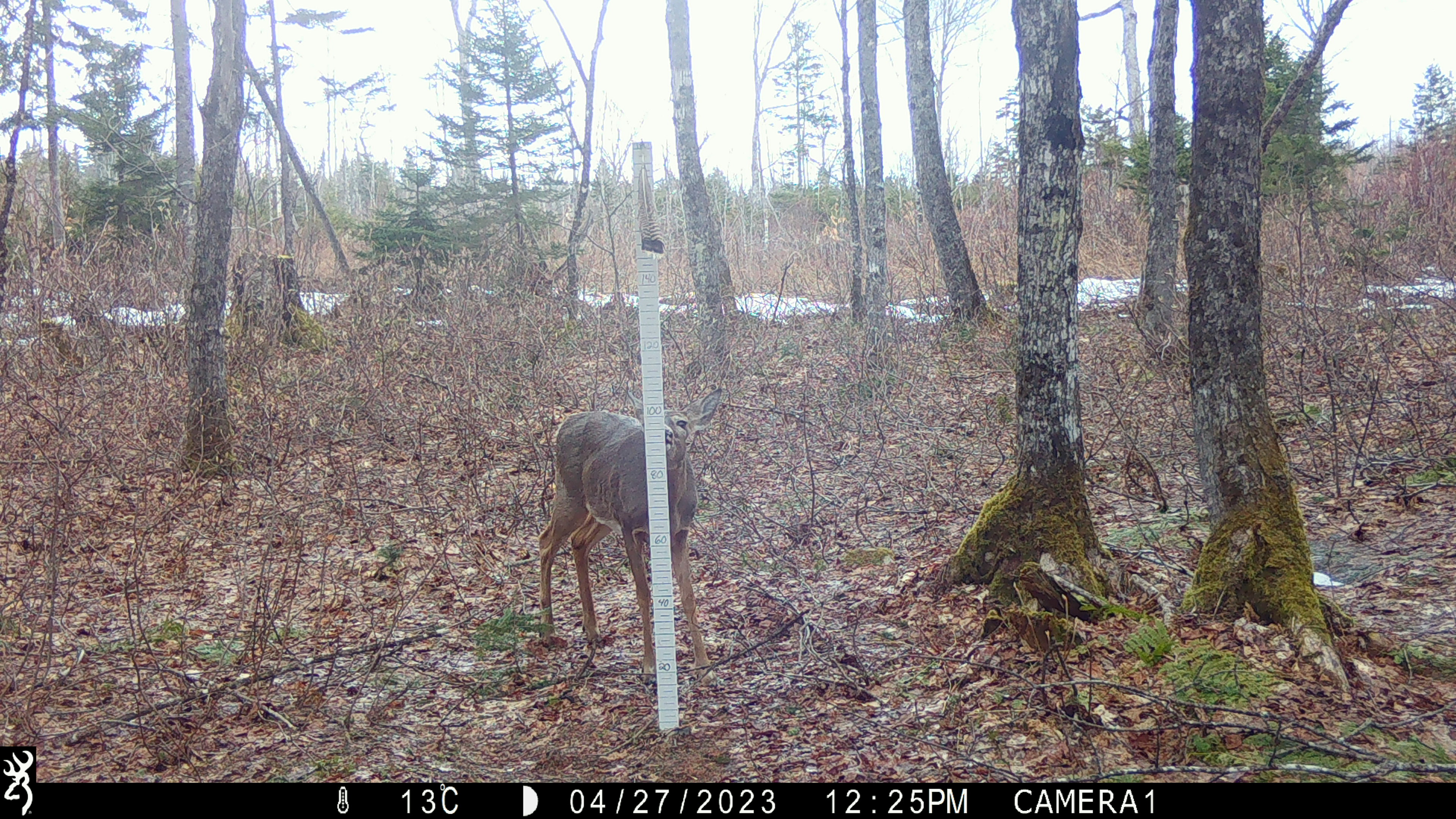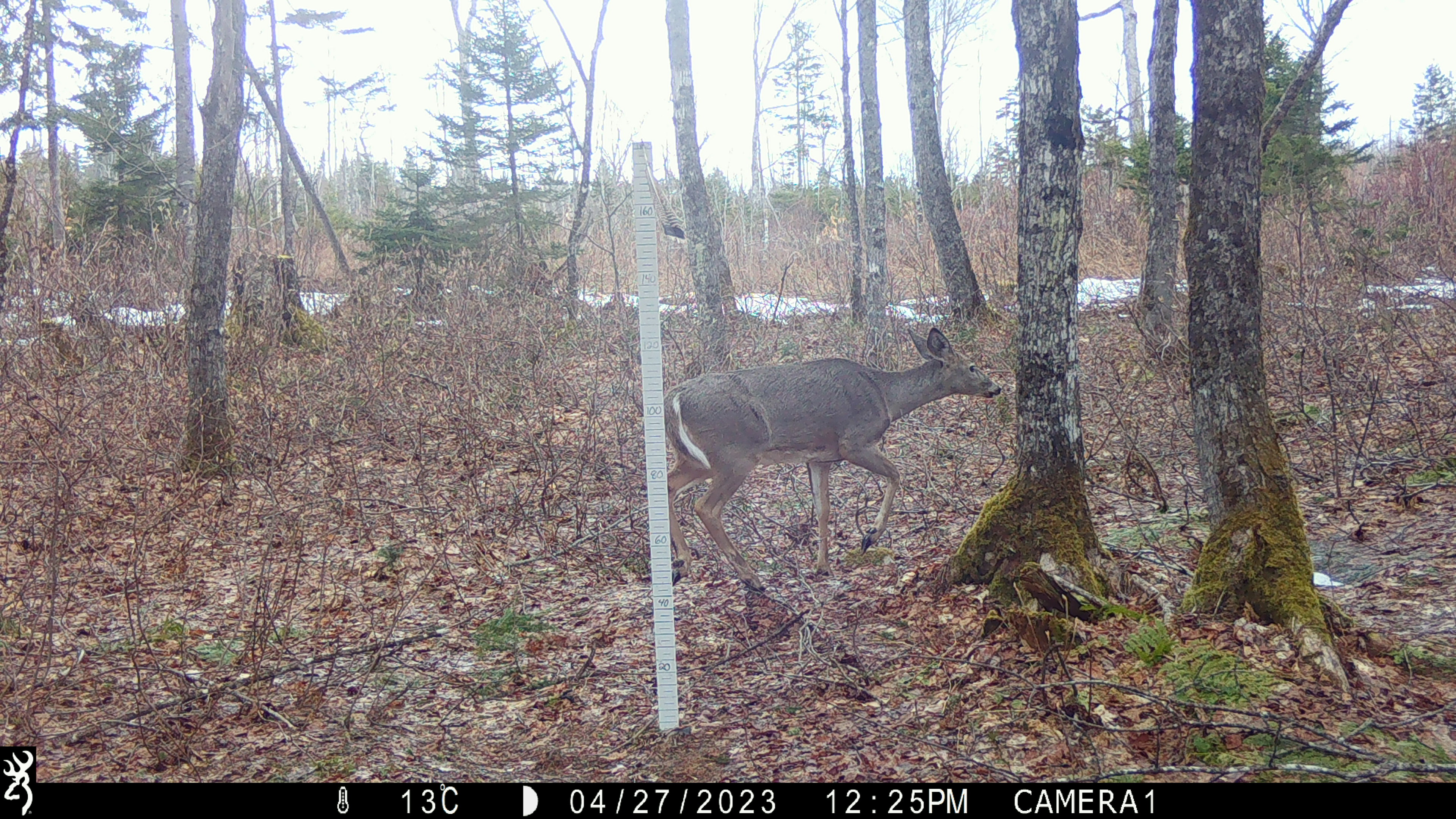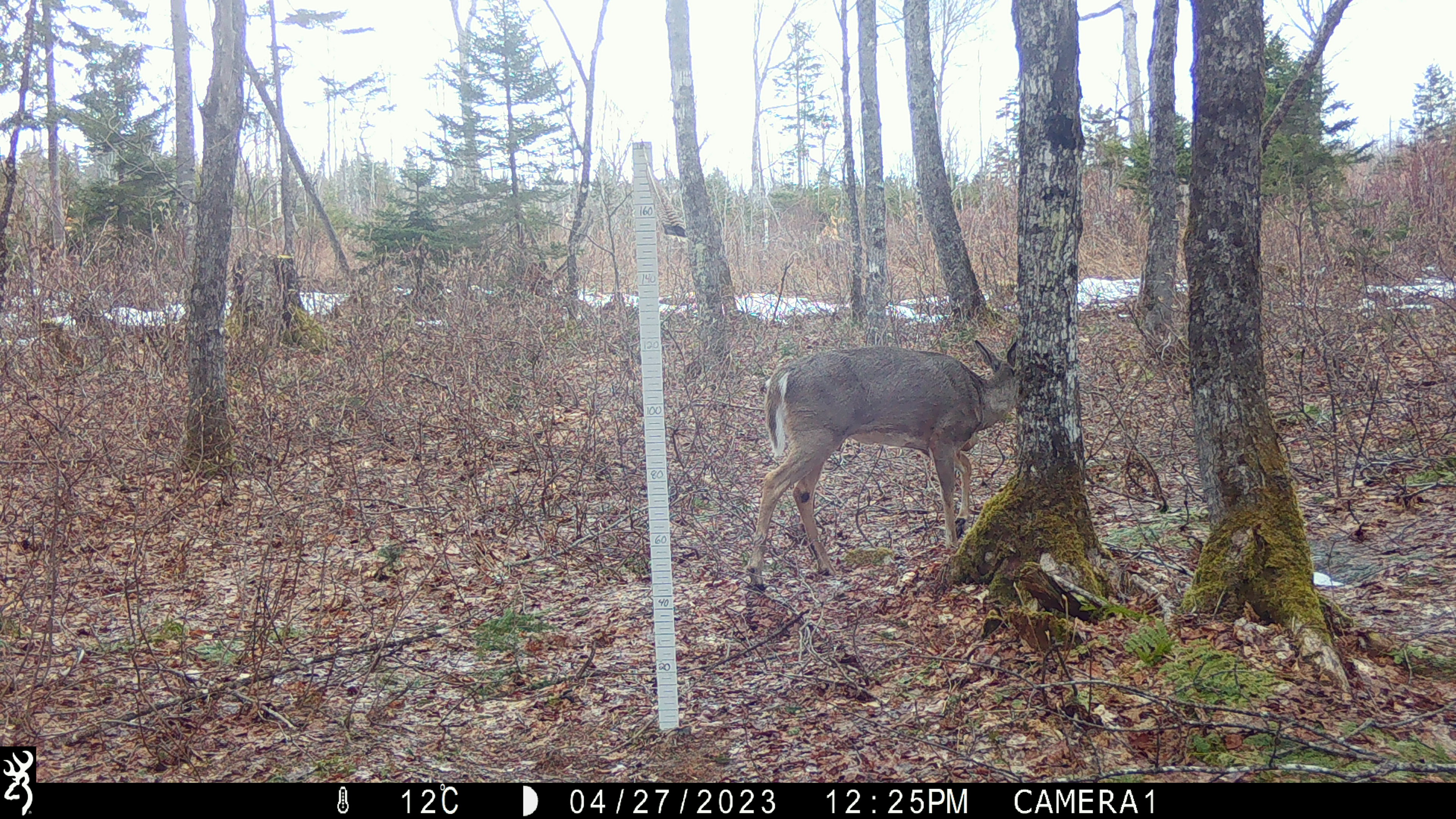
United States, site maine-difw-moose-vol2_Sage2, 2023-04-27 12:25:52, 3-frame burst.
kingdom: Animalia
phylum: Chordata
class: Mammalia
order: Artiodactyla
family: Cervidae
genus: Odocoileus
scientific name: Odocoileus virginianus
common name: white-tailed deer